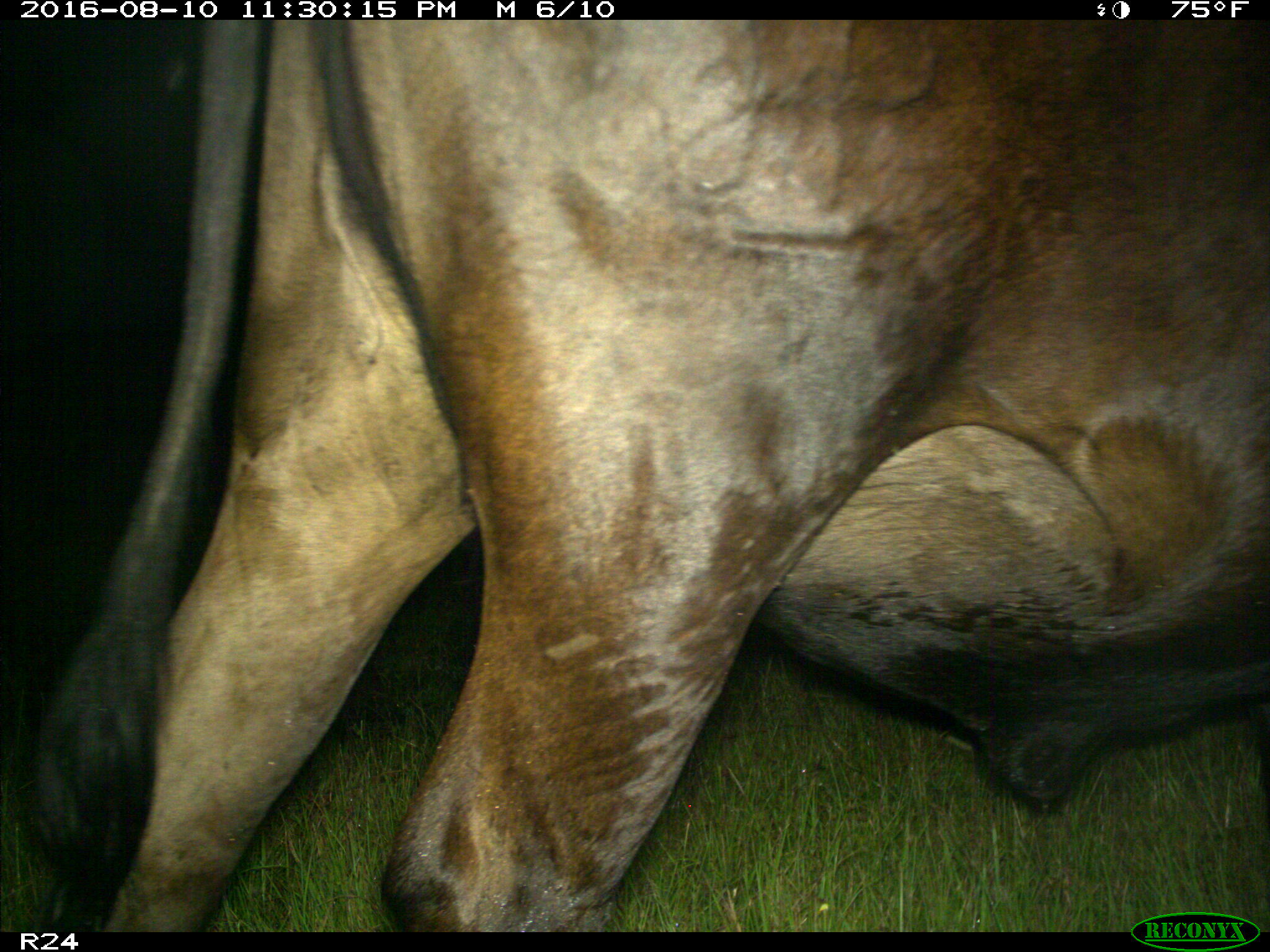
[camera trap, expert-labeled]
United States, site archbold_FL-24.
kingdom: Animalia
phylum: Chordata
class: Mammalia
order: Artiodactyla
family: Bovidae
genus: Bos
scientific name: Bos taurus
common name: domestic cow